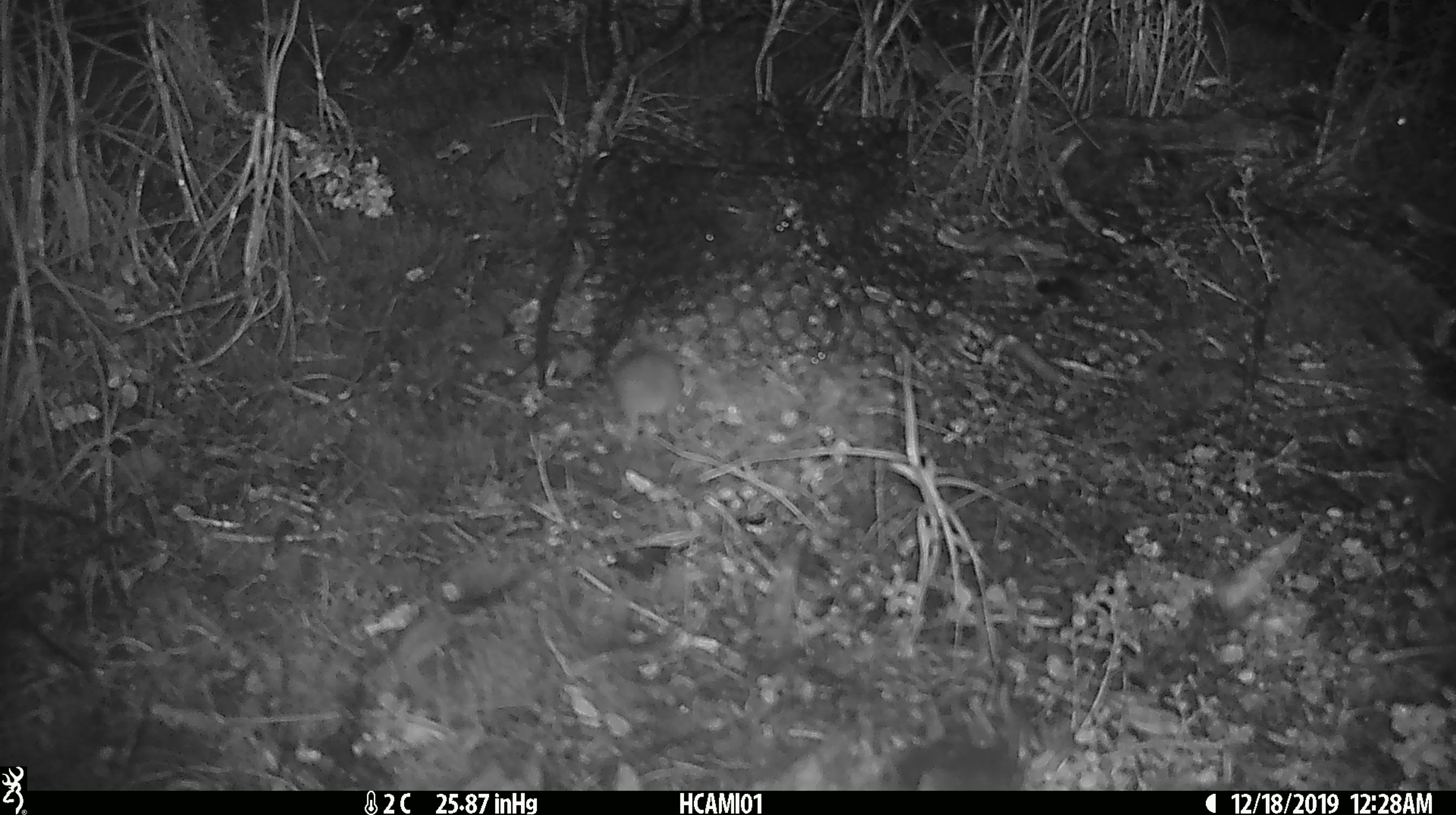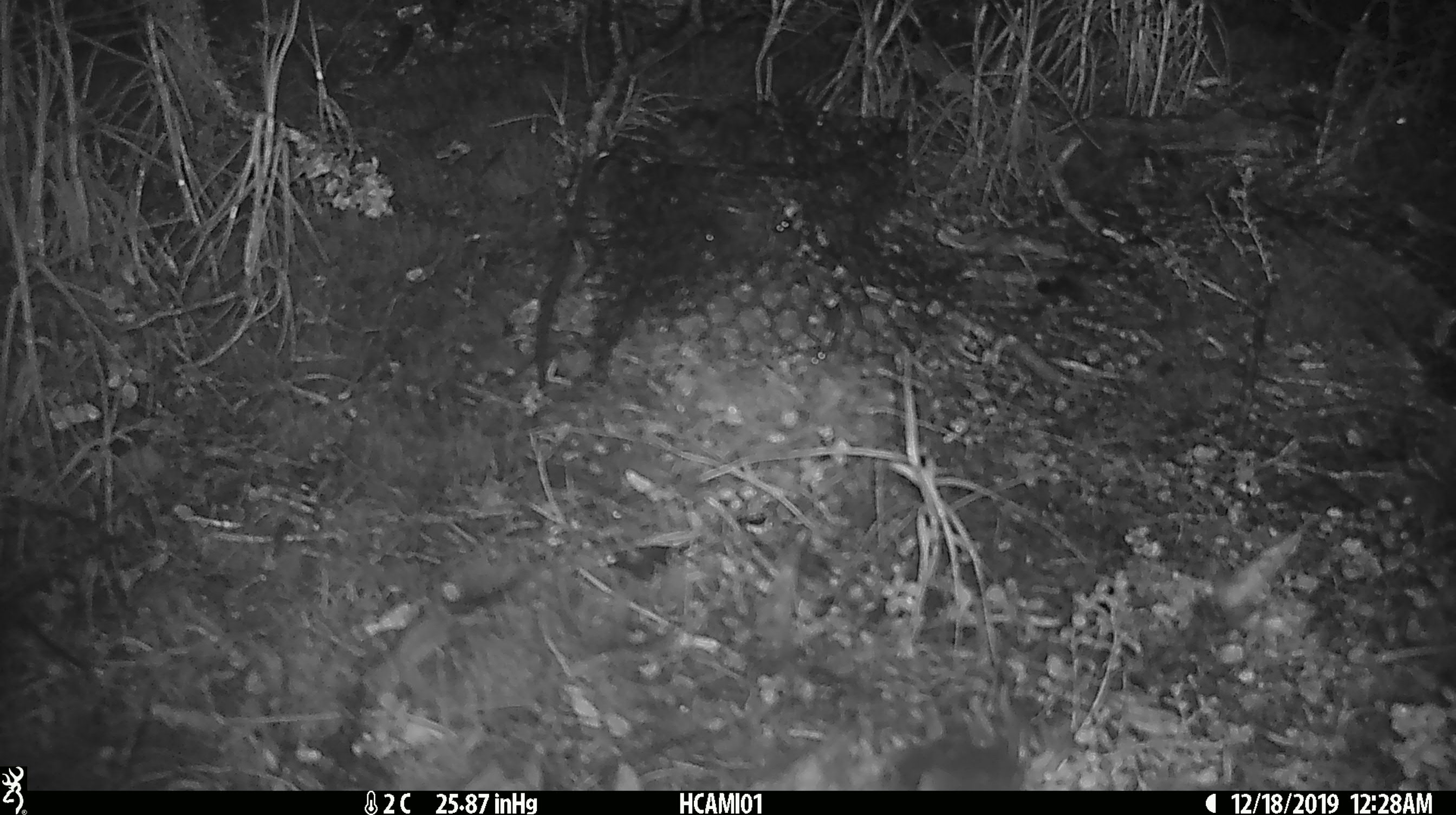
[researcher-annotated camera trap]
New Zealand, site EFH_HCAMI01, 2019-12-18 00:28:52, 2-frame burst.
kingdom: Animalia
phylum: Chordata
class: Mammalia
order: Rodentia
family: Muridae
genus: Mus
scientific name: Mus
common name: mouse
Mouse (Mus).